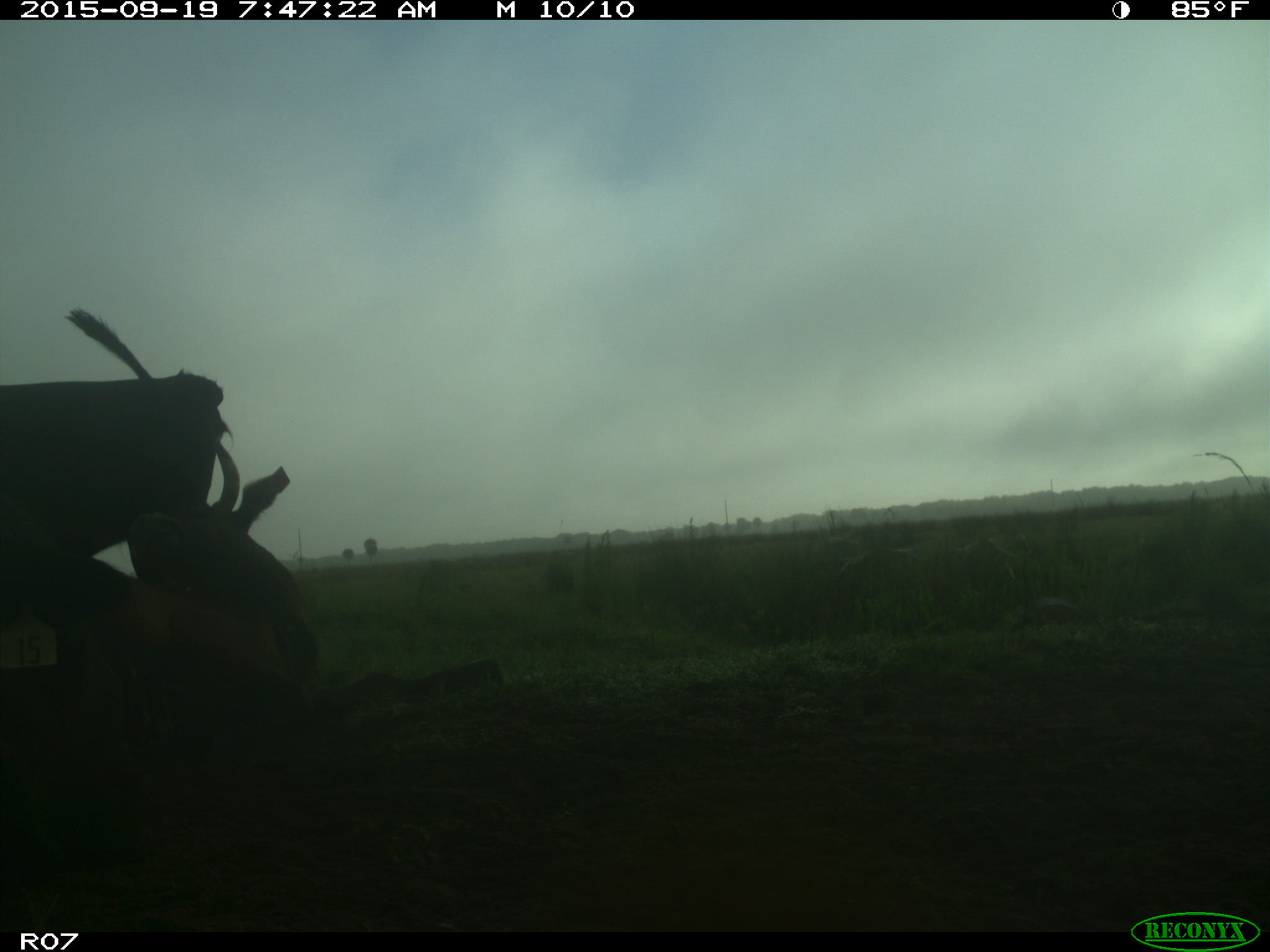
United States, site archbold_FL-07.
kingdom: Animalia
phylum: Chordata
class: Mammalia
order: Artiodactyla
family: Bovidae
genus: Bos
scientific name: Bos taurus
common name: domestic cow